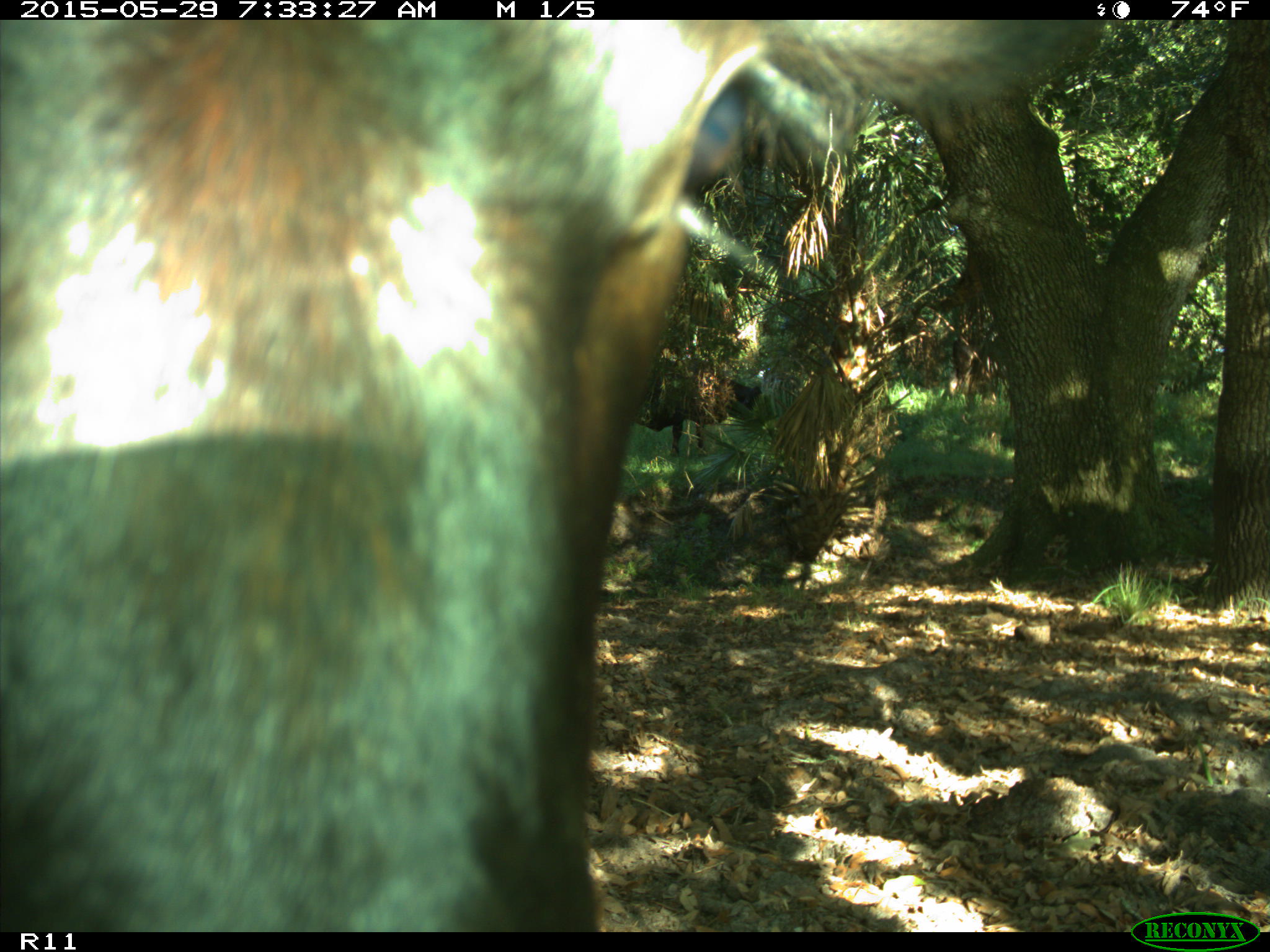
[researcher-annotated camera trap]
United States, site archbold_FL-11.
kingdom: Animalia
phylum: Chordata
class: Mammalia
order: Artiodactyla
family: Bovidae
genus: Bos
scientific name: Bos taurus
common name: domestic cow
Bos taurus (domestic cow).